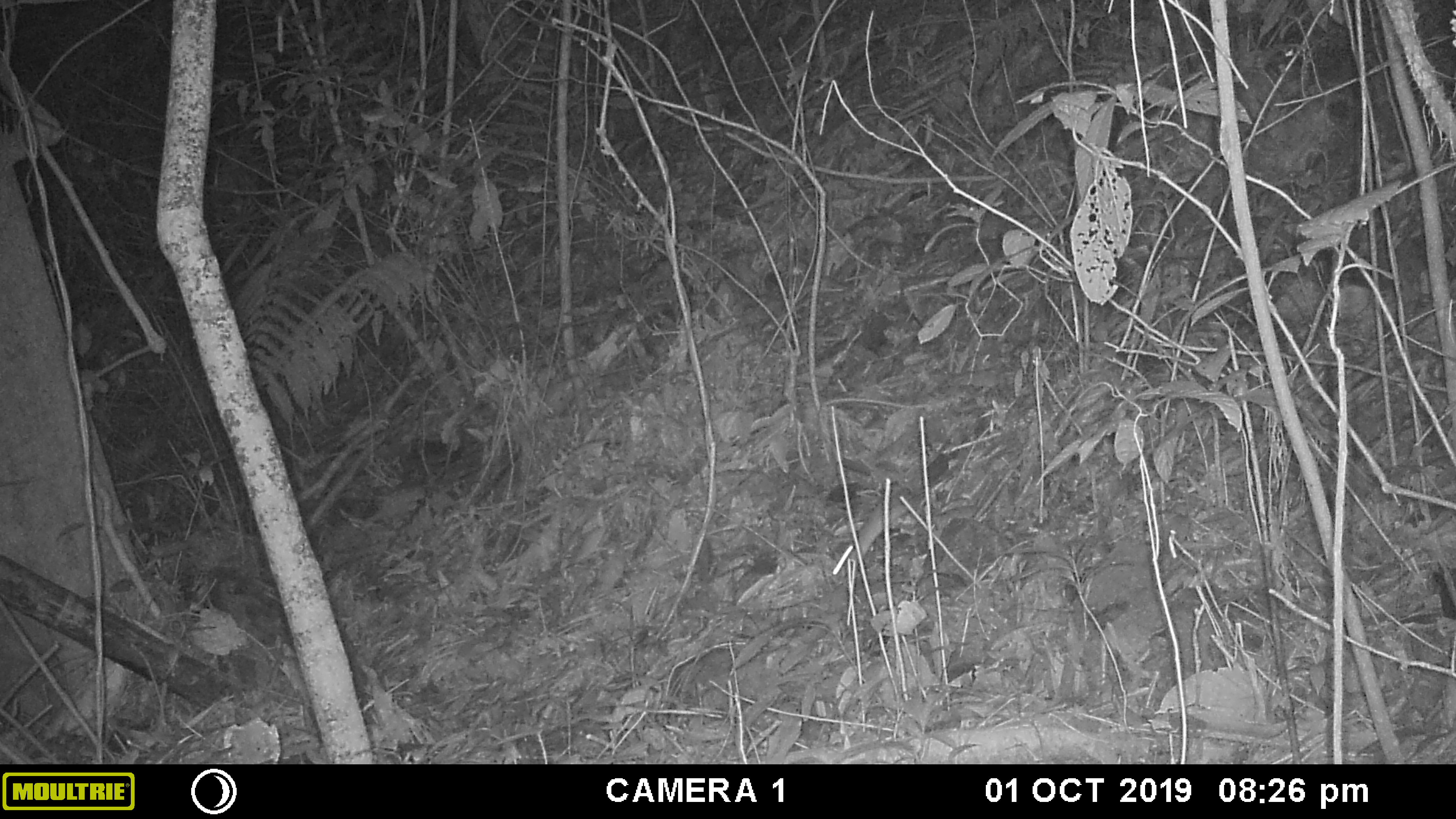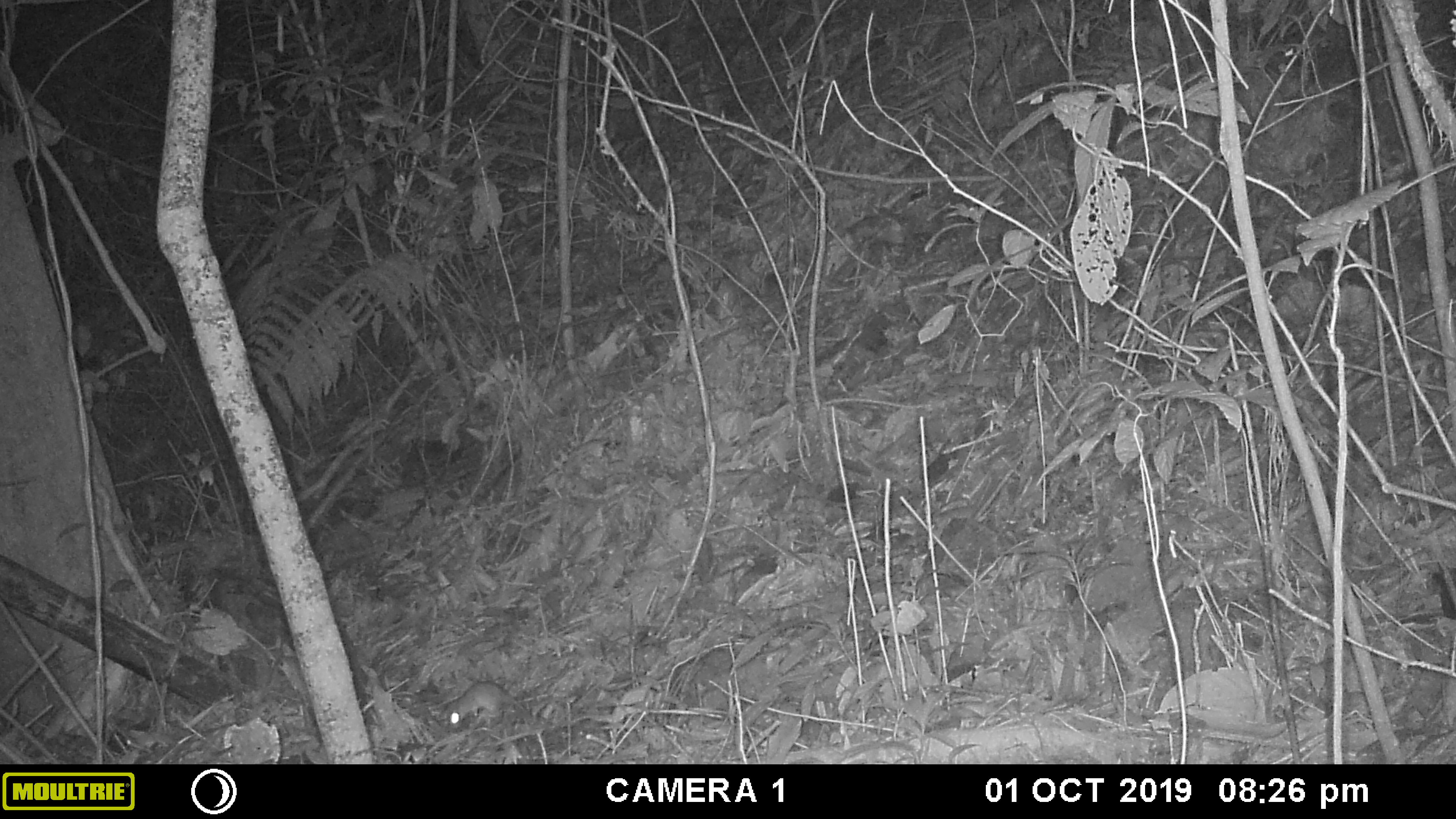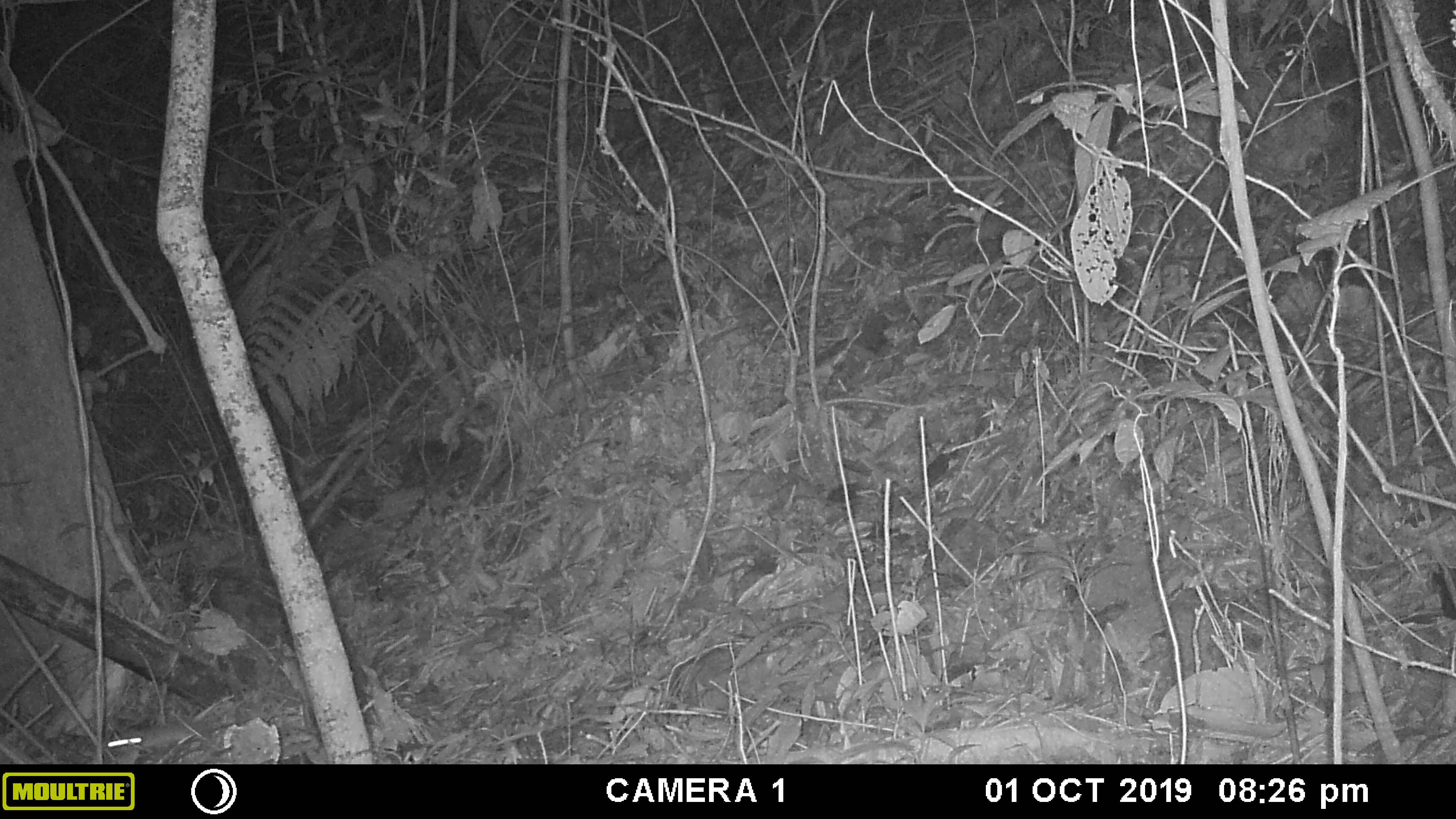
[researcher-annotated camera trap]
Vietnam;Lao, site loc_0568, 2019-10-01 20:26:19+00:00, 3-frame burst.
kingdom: Animalia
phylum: Chordata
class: Mammalia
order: Rodentia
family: Muridae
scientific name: Muridae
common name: old-world mice and rats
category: unidentified murid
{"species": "unidentified murid (old-world mice and rats) (Muridae)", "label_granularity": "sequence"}